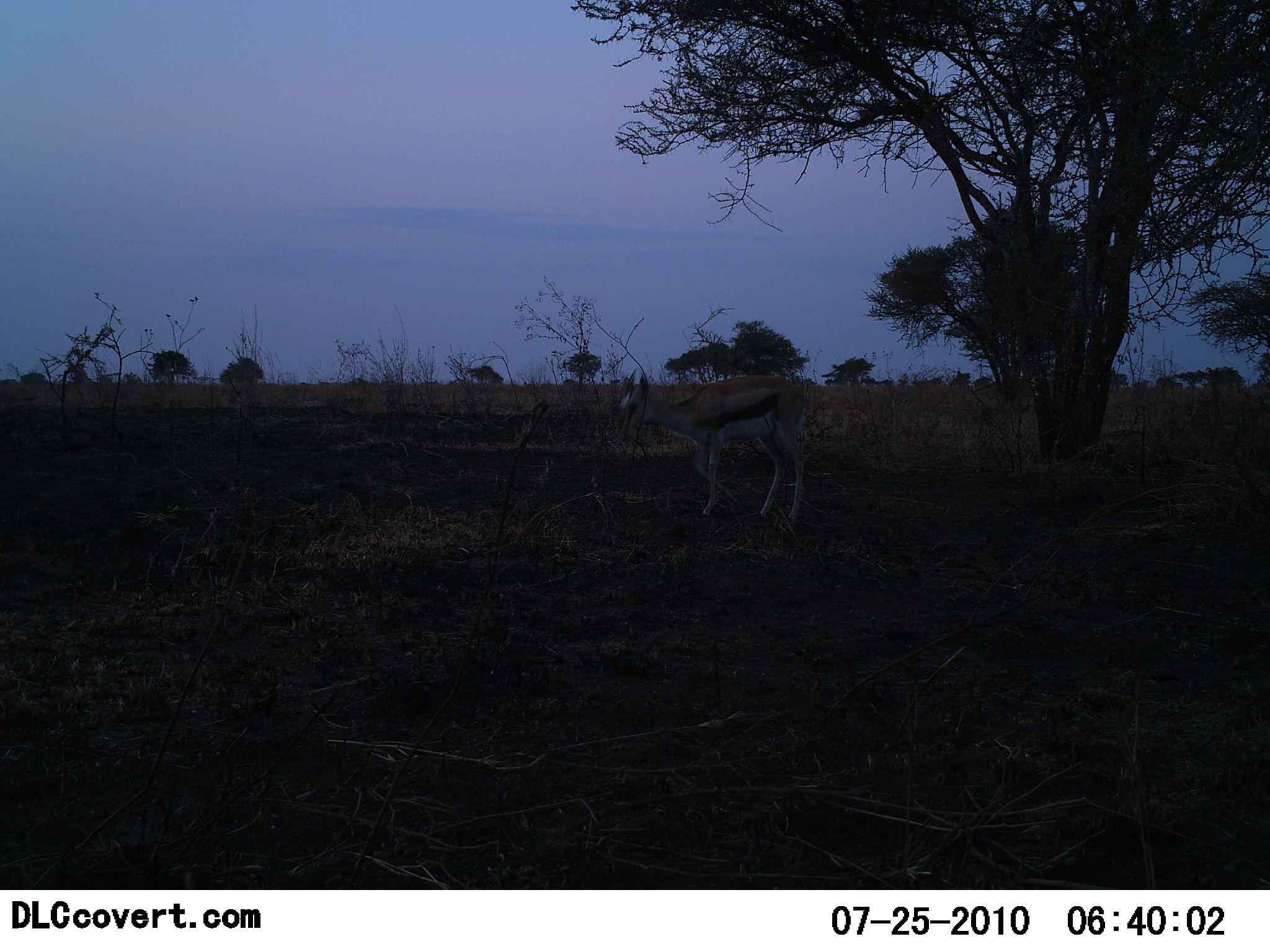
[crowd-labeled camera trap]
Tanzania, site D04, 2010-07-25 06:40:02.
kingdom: Animalia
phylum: Chordata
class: Mammalia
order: Artiodactyla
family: Bovidae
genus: Eudorcas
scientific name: Eudorcas thomsonii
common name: thomson's gazelle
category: gazellethomsons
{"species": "gazellethomsons (thomson's gazelle) (Eudorcas thomsonii)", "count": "1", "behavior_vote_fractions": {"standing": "80%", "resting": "0%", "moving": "20%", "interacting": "0%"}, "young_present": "0%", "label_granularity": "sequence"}